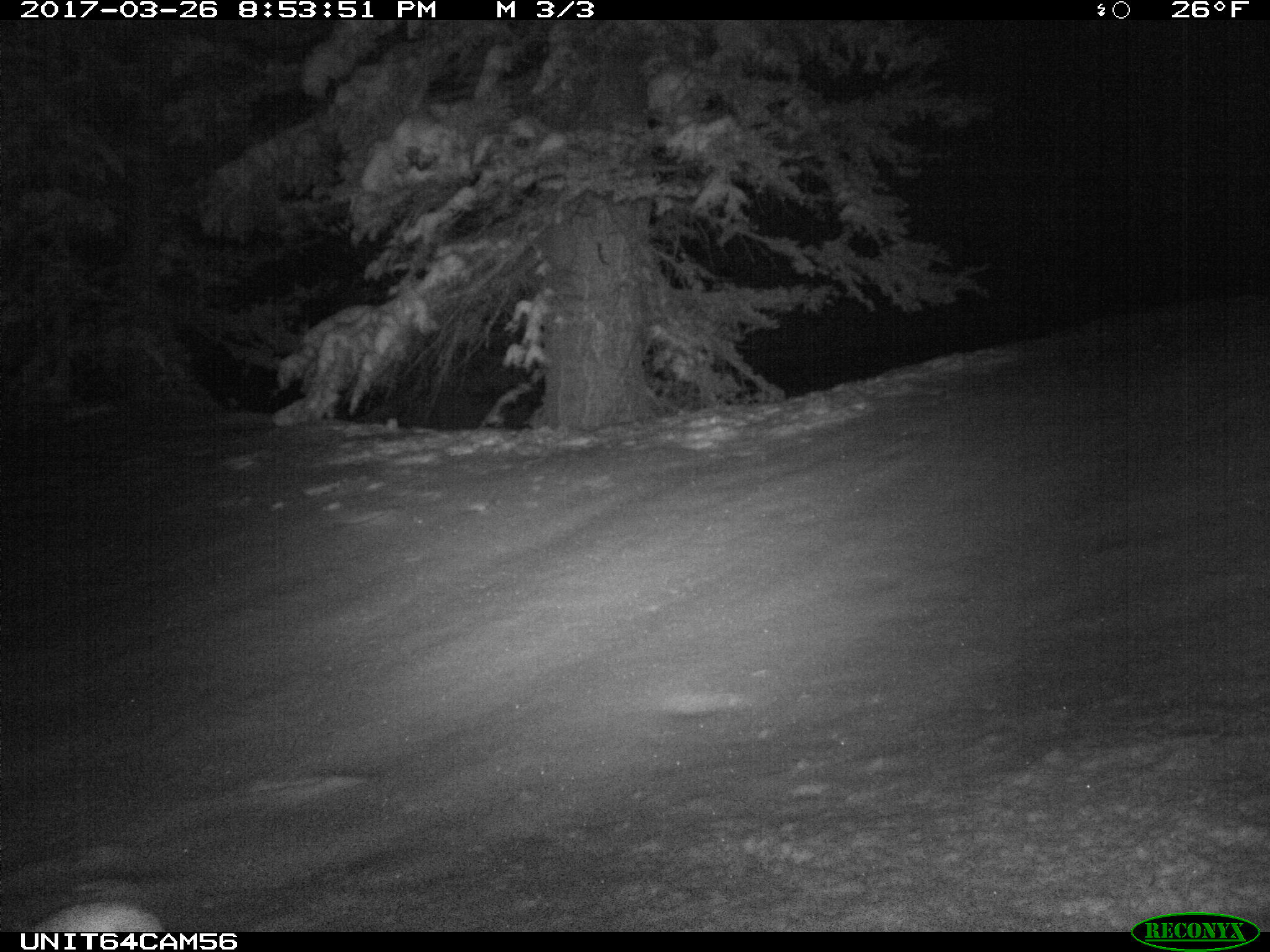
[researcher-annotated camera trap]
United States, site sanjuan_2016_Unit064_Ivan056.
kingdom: Animalia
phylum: Chordata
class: Mammalia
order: Lagomorpha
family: Leporidae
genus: Lepus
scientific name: Lepus americanus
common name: snowshoe hare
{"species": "Lepus americanus (snowshoe hare)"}